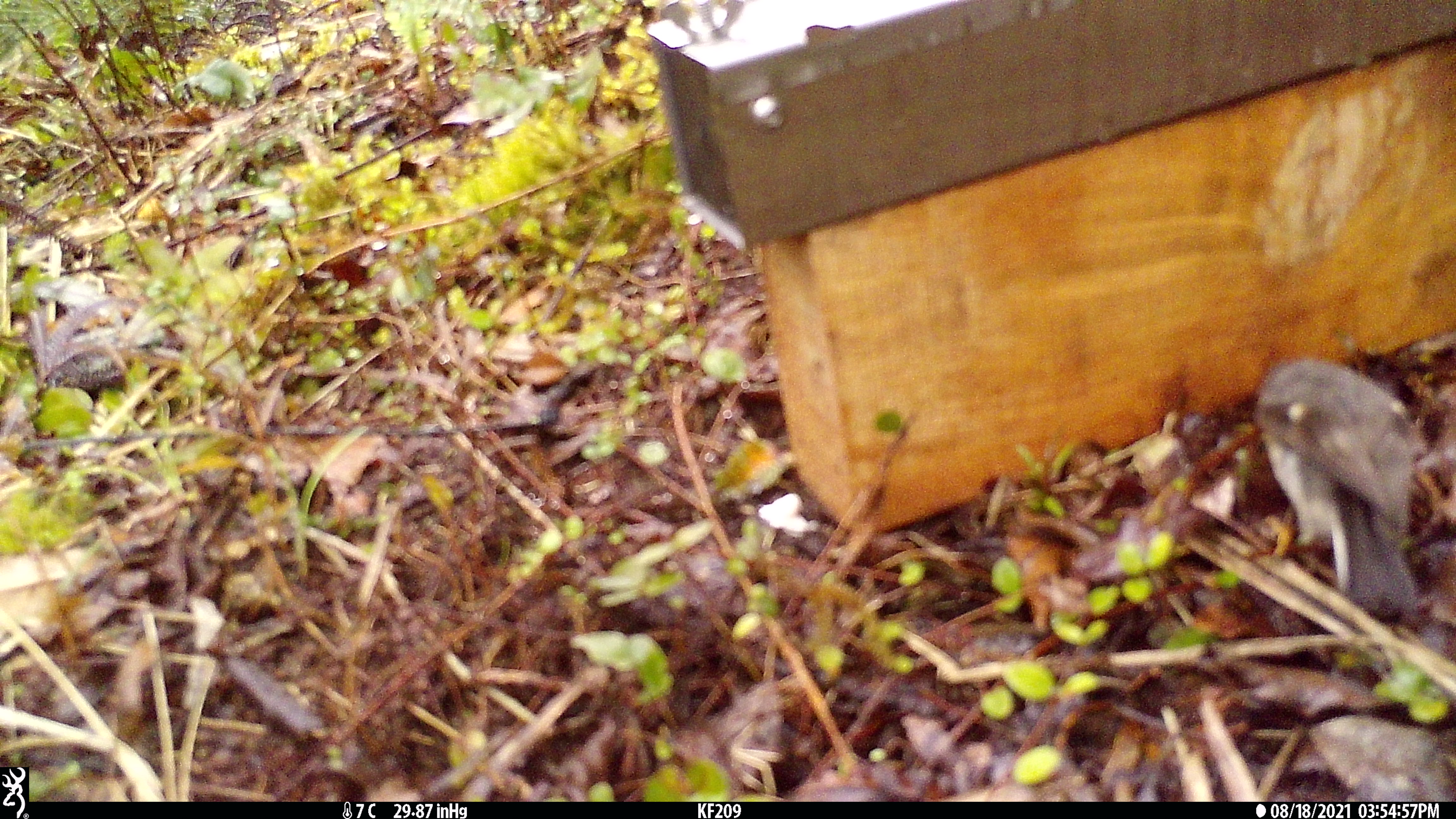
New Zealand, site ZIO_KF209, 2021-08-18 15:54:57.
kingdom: Animalia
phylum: Chordata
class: Aves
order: Passeriformes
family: Petroicidae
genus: Petroica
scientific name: Petroica macrocephala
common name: tomtit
Tomtit (Petroica macrocephala).